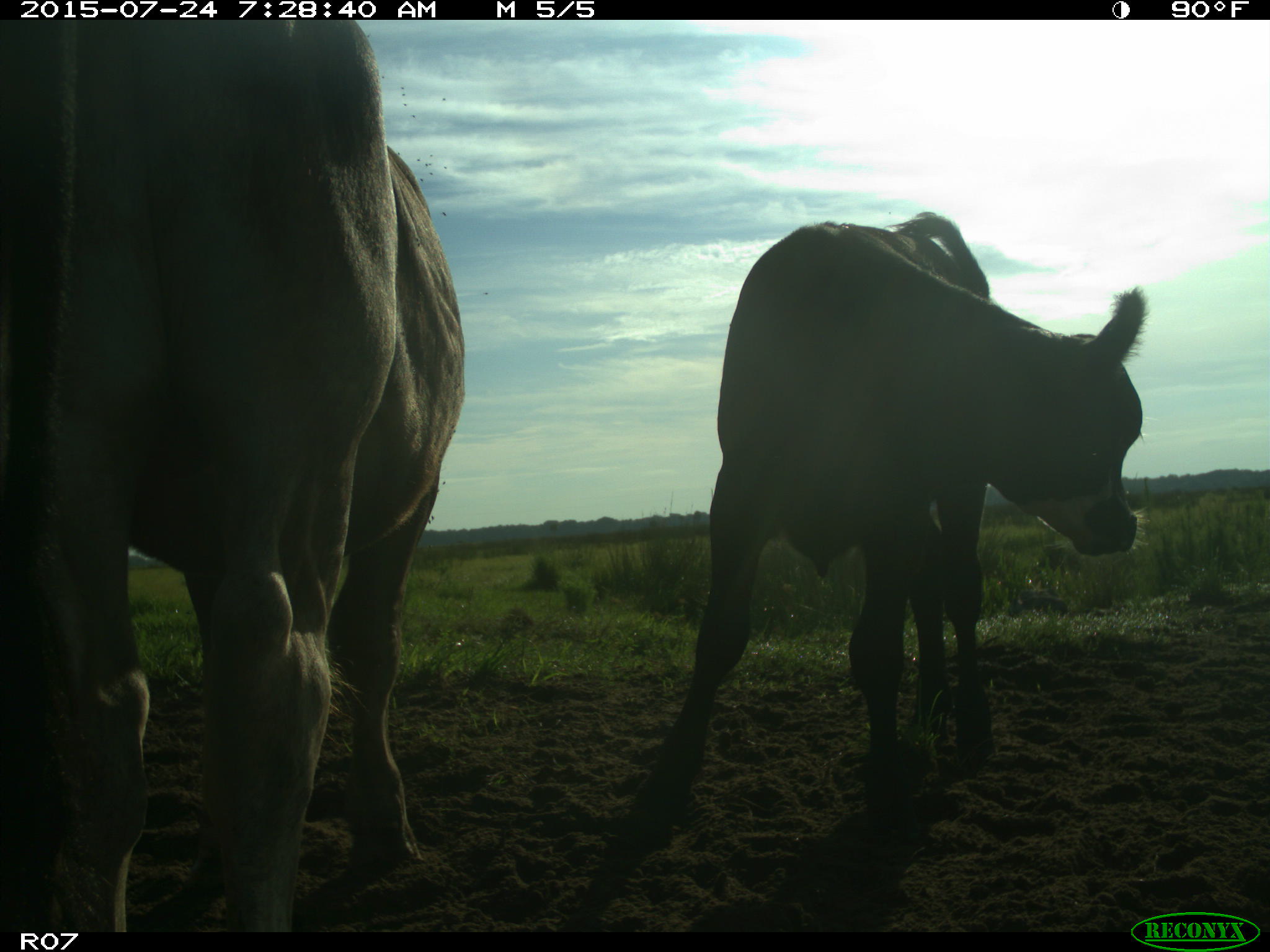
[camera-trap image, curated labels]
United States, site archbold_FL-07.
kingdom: Animalia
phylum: Chordata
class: Mammalia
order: Artiodactyla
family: Bovidae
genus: Bos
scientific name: Bos taurus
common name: domestic cow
Bos taurus (domestic cow).